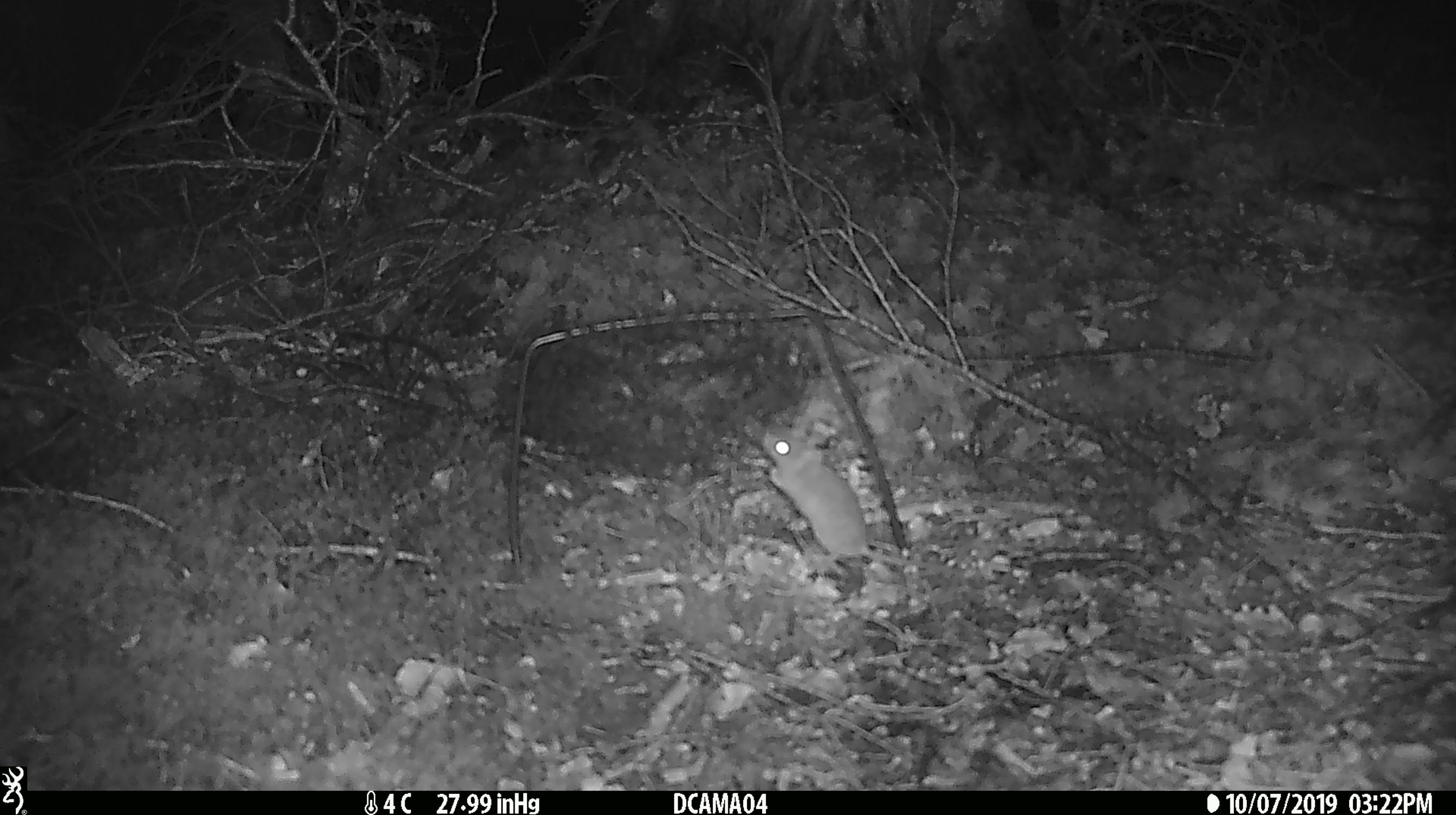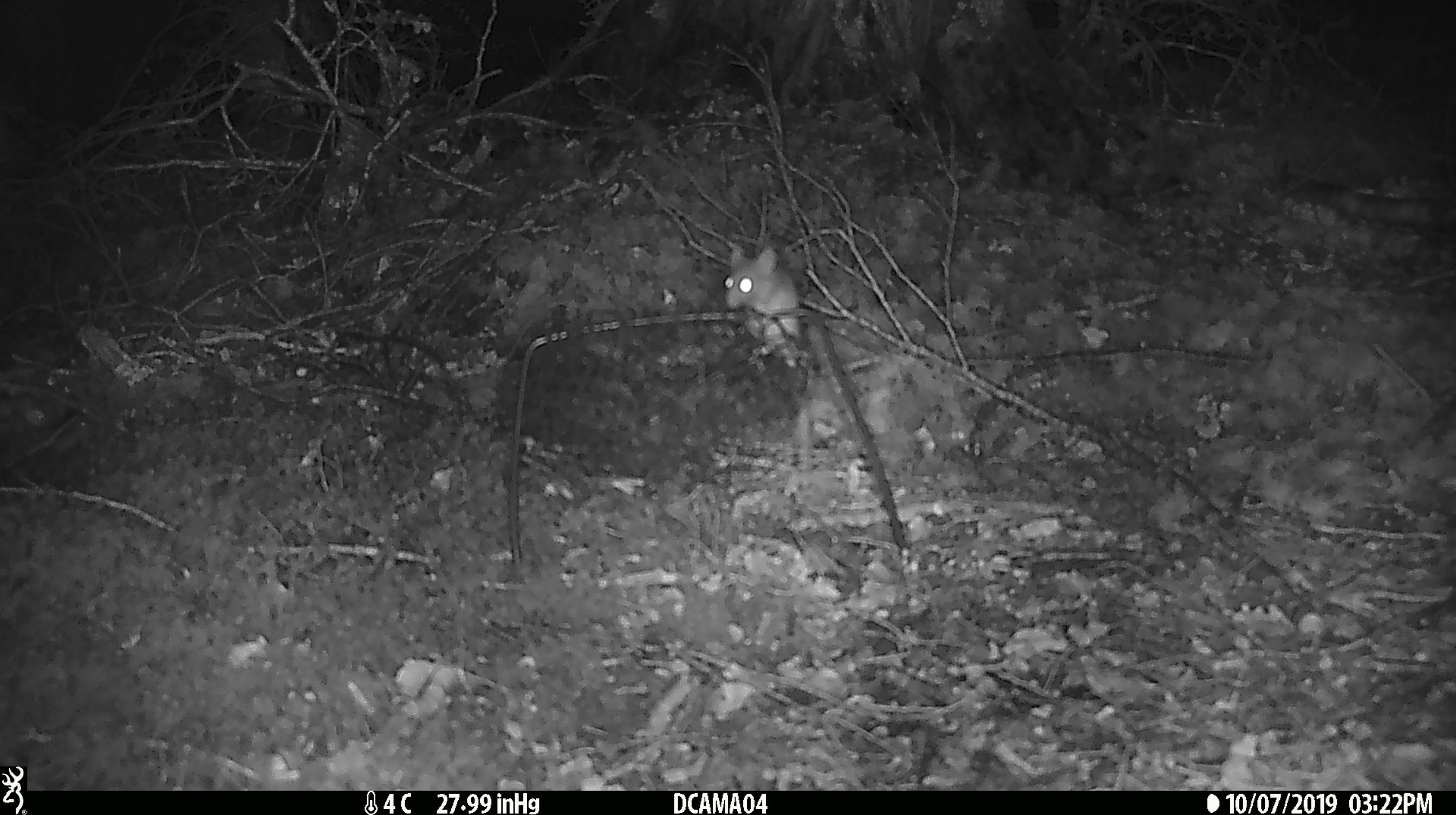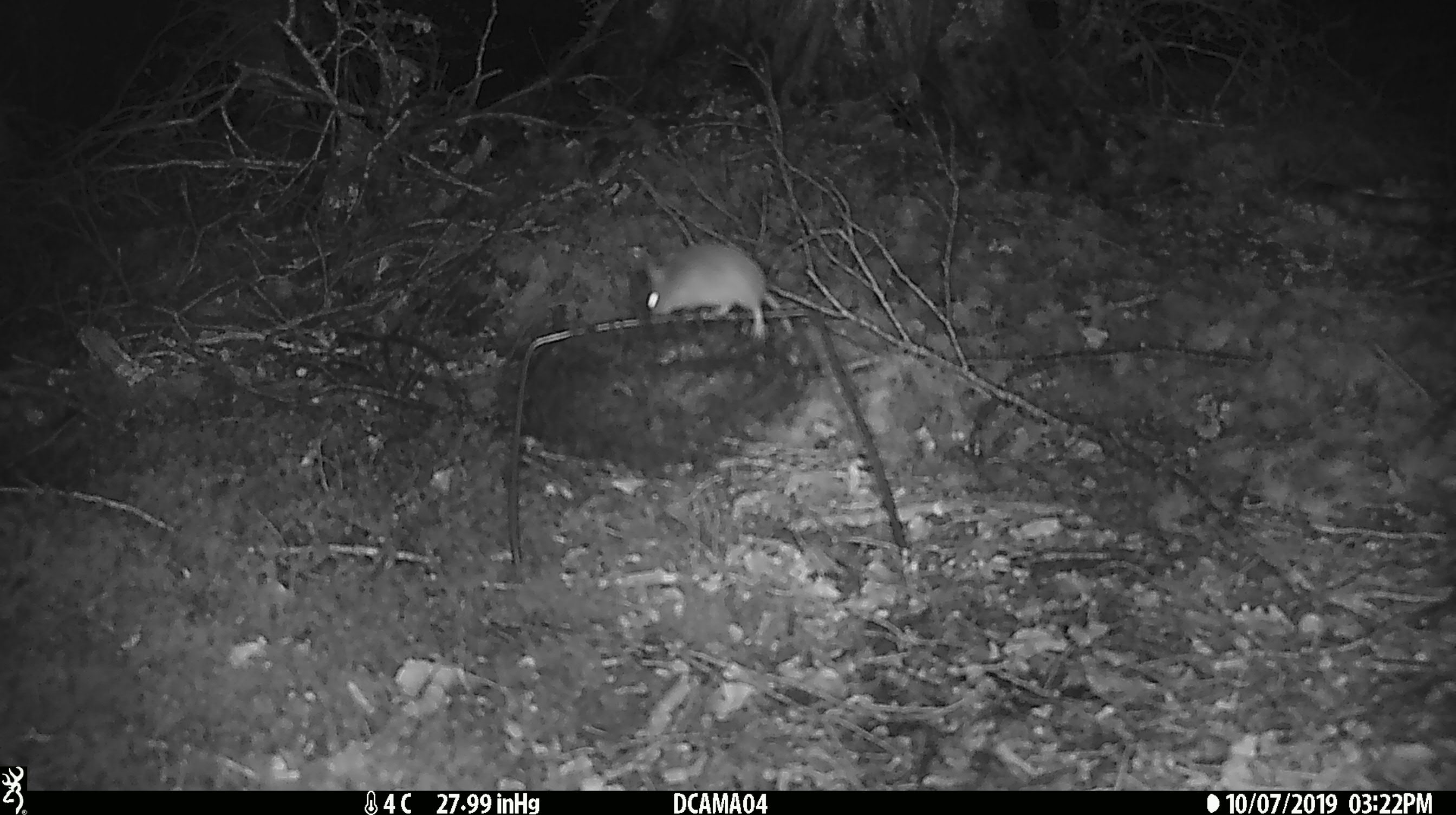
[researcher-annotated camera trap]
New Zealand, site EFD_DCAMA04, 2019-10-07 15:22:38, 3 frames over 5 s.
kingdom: Animalia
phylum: Chordata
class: Mammalia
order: Rodentia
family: Muridae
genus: Mus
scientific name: Mus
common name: mouse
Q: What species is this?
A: Mouse (Mus).